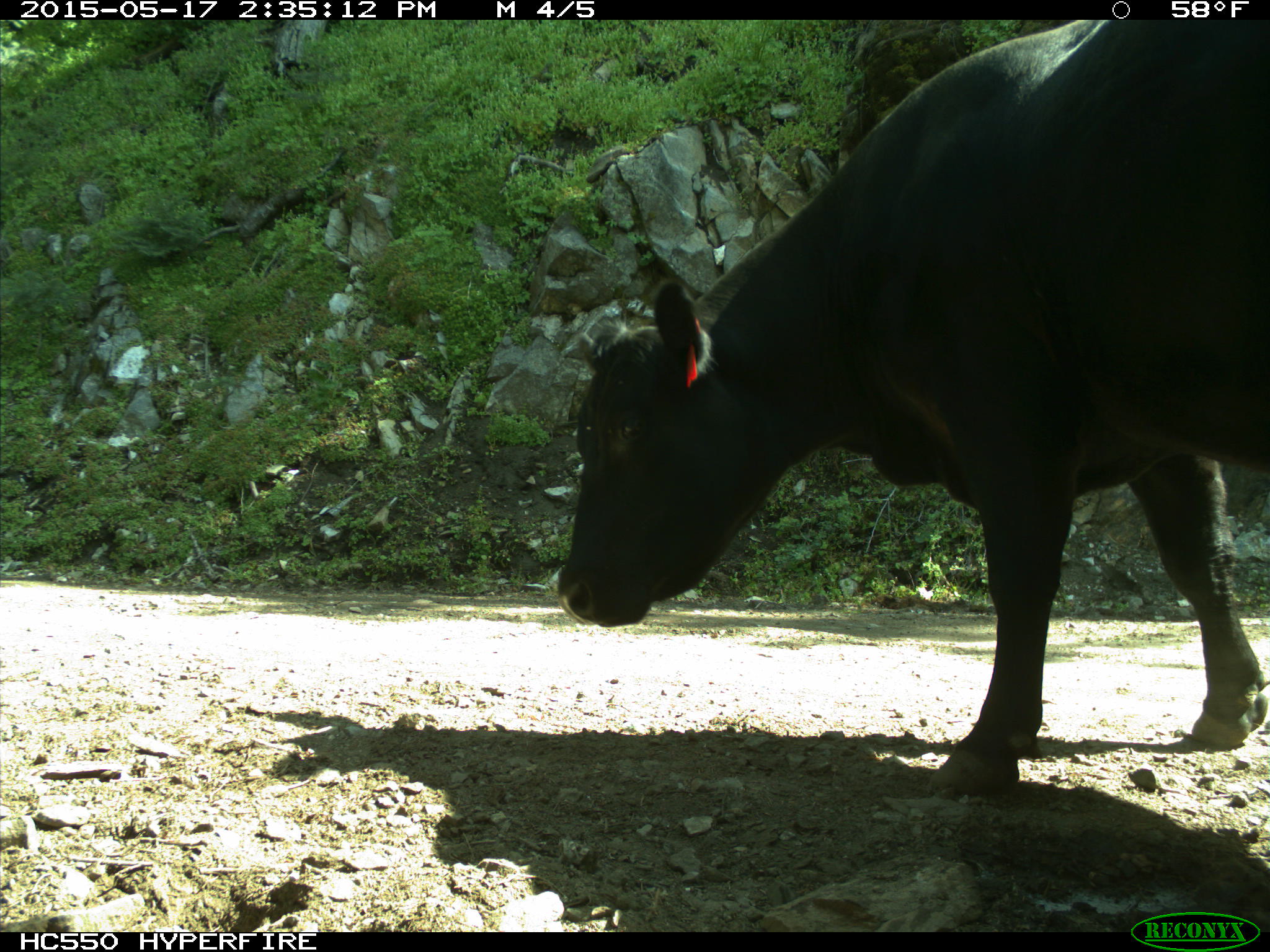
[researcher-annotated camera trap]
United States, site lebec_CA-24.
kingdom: Animalia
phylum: Chordata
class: Mammalia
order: Artiodactyla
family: Bovidae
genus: Bos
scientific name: Bos taurus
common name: domestic cow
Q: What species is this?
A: Bos taurus (domestic cow).